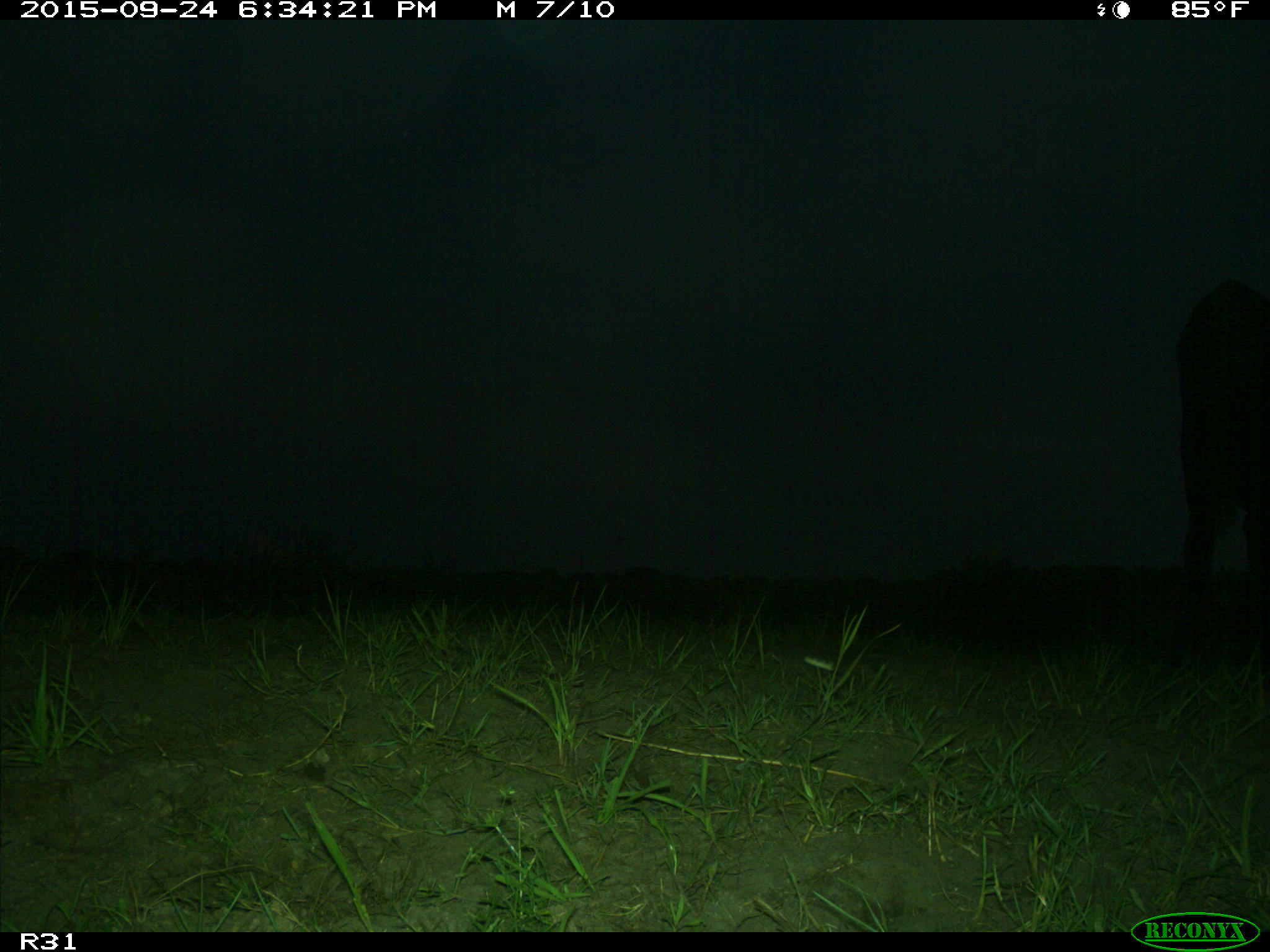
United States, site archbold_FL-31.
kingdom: Animalia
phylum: Chordata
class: Mammalia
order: Artiodactyla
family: Bovidae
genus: Bos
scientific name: Bos taurus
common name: domestic cow